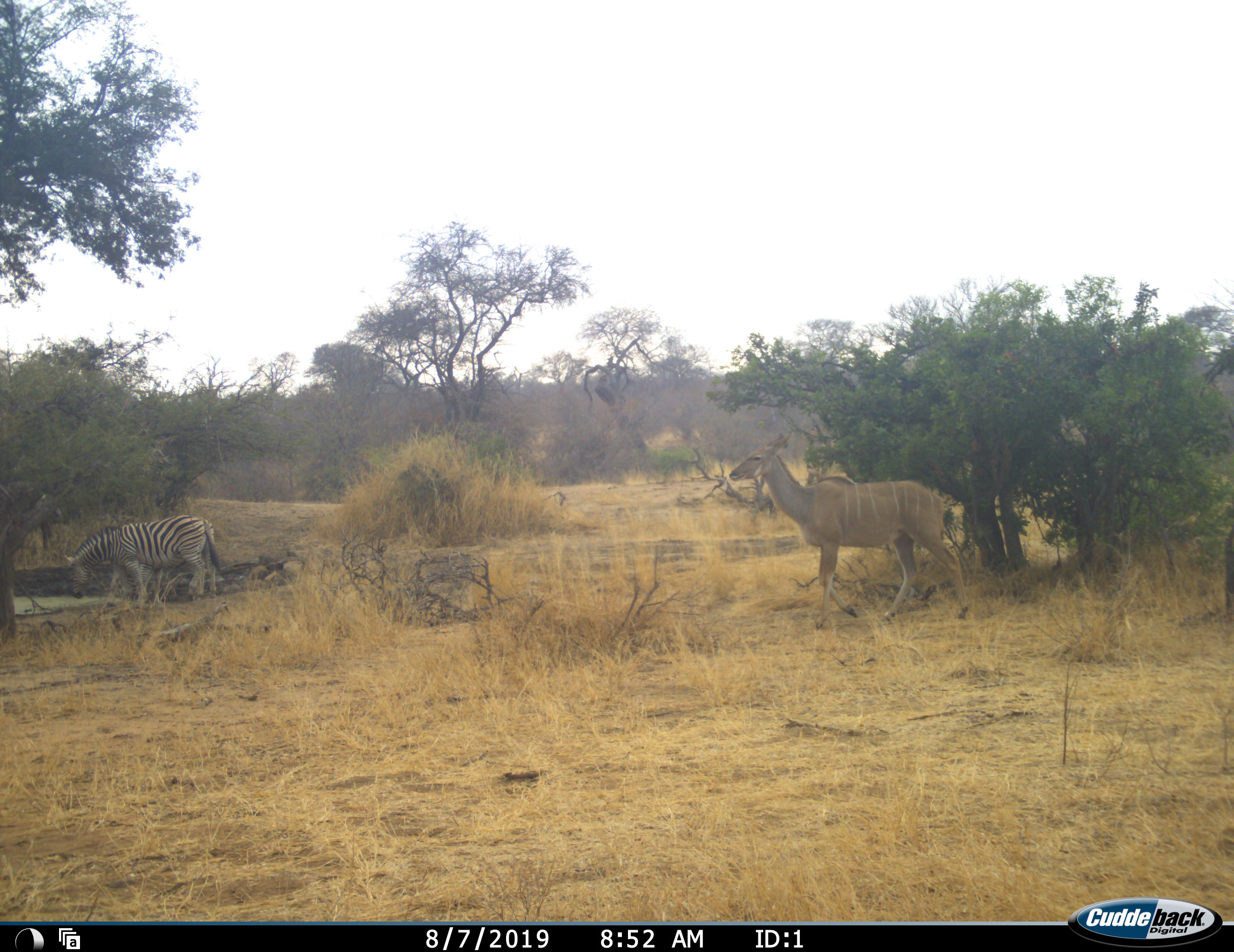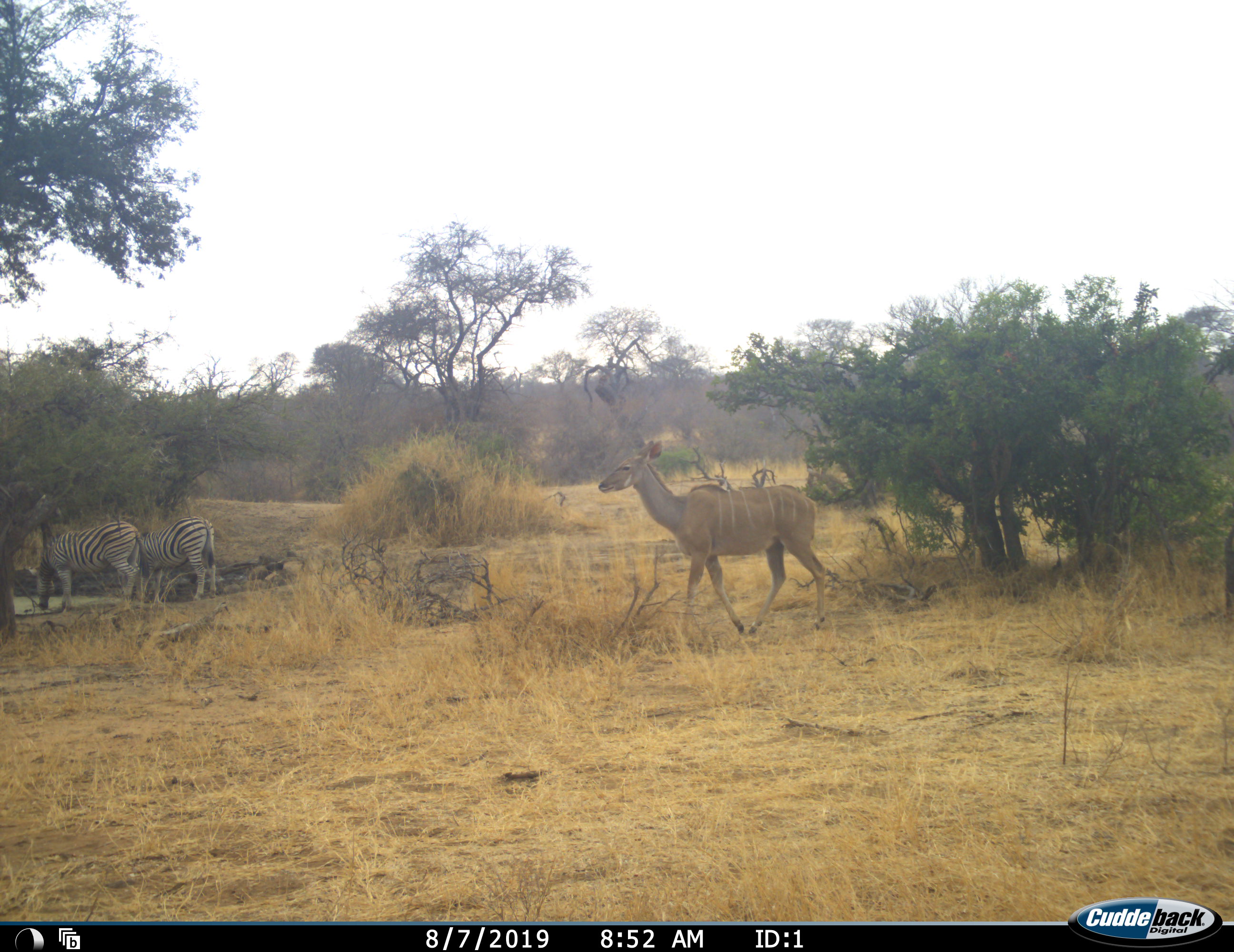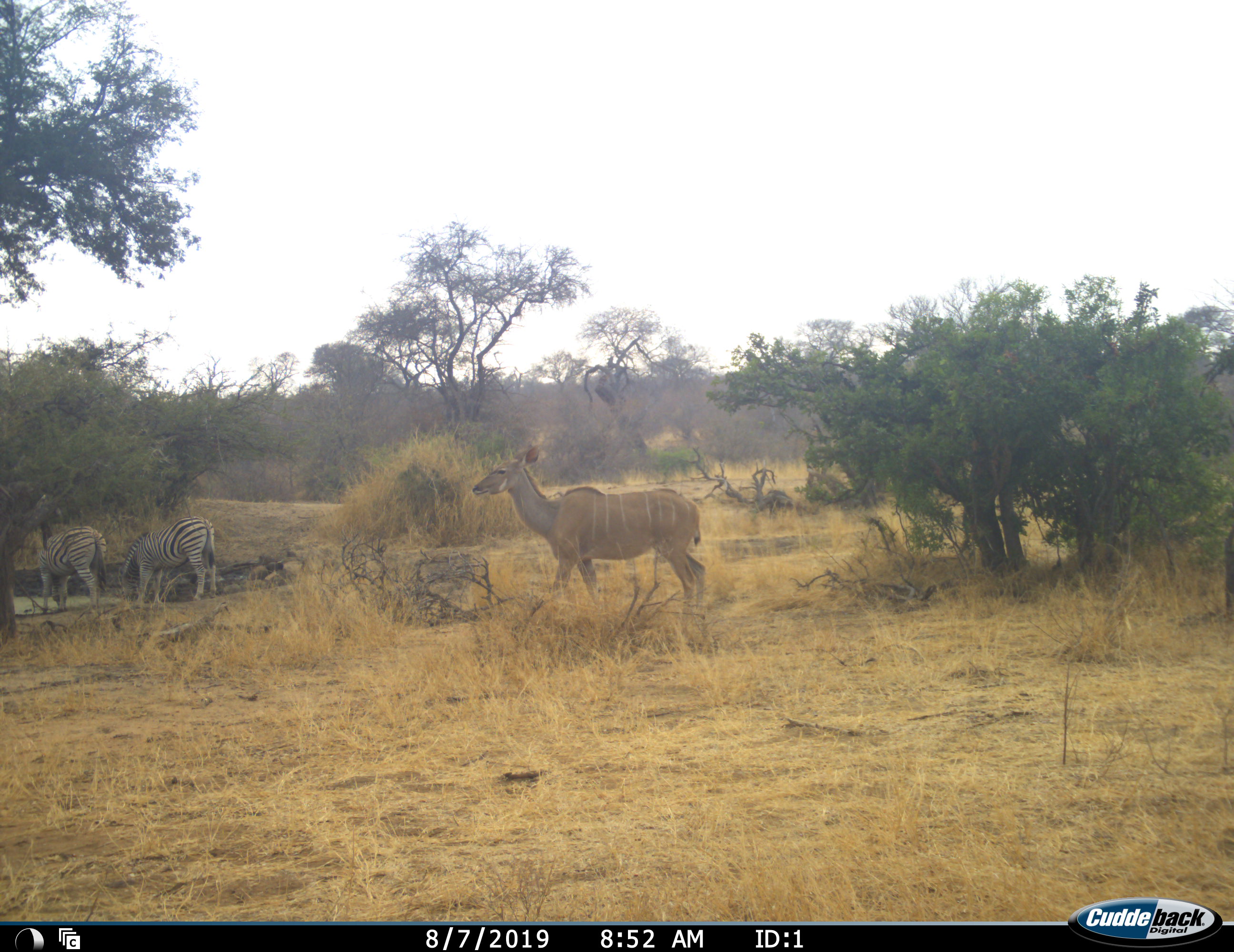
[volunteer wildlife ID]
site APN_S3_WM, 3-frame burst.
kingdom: Animalia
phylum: Chordata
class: Mammalia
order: Artiodactyla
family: Bovidae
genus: Tragelaphus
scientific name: Tragelaphus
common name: kudu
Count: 1.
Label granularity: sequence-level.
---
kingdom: Animalia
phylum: Chordata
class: Mammalia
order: Perissodactyla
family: Equidae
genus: Equus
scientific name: Equus quagga burchellii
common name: burchell's zebra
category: zebraburchells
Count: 2.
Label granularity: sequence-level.